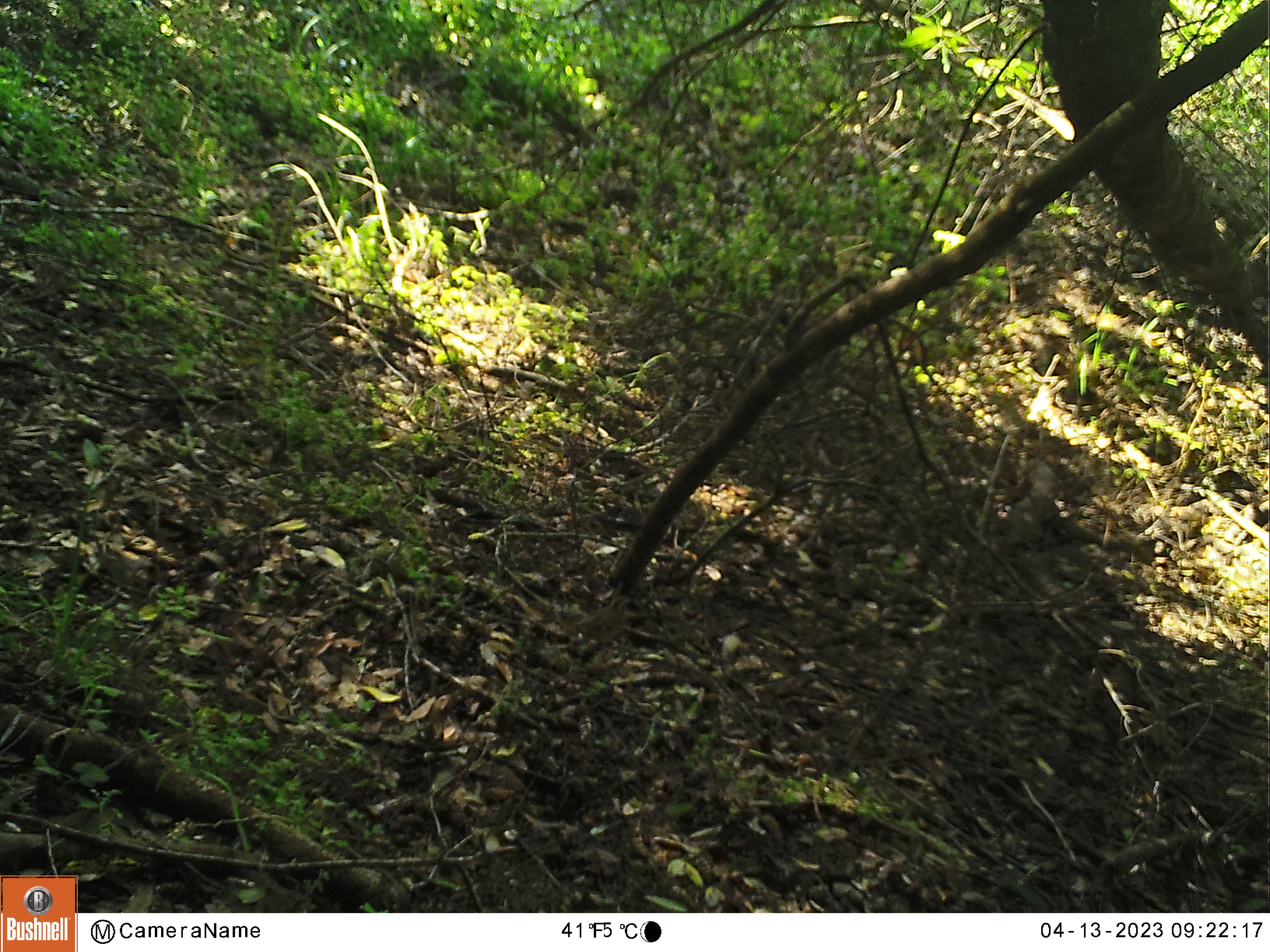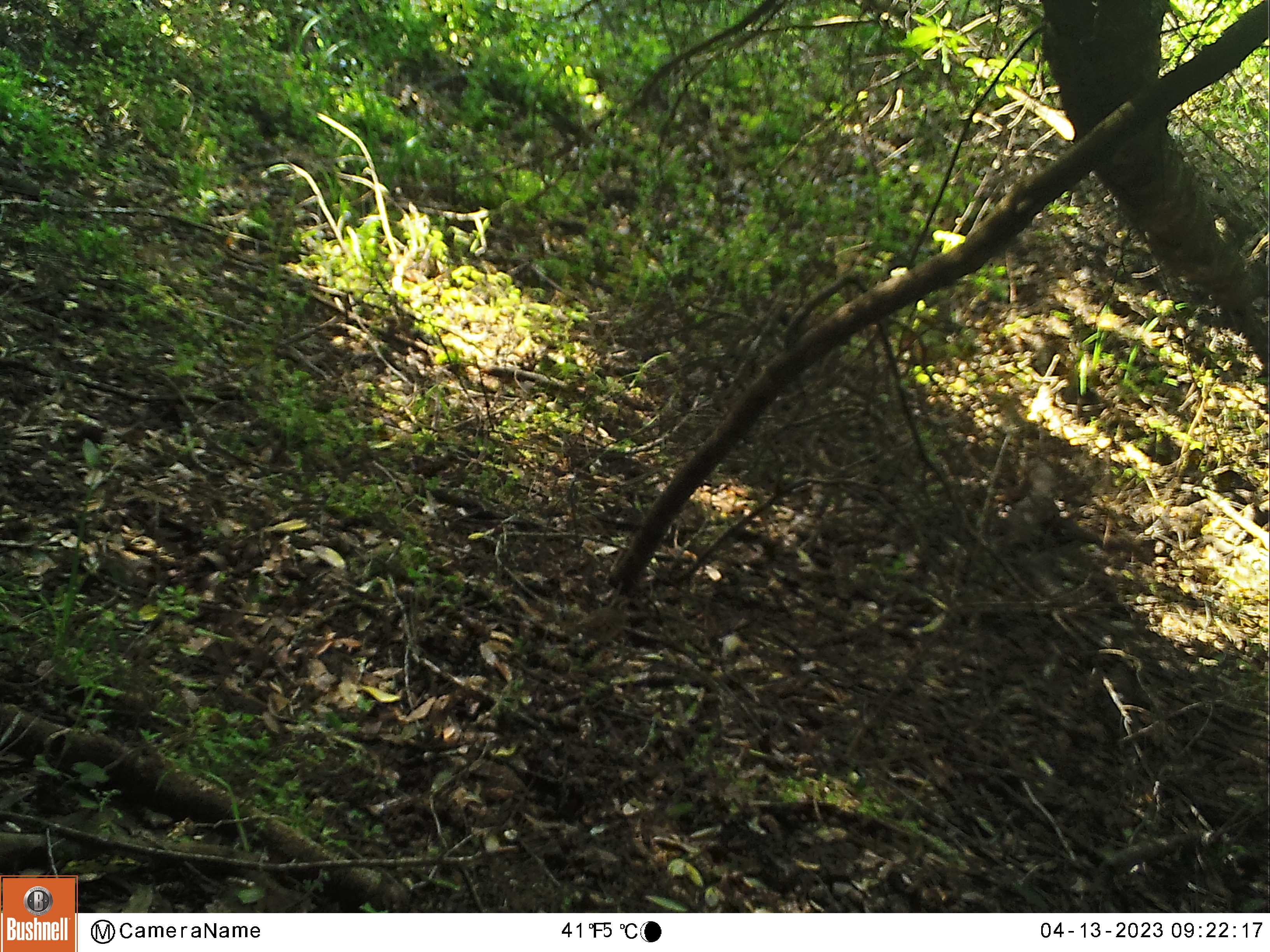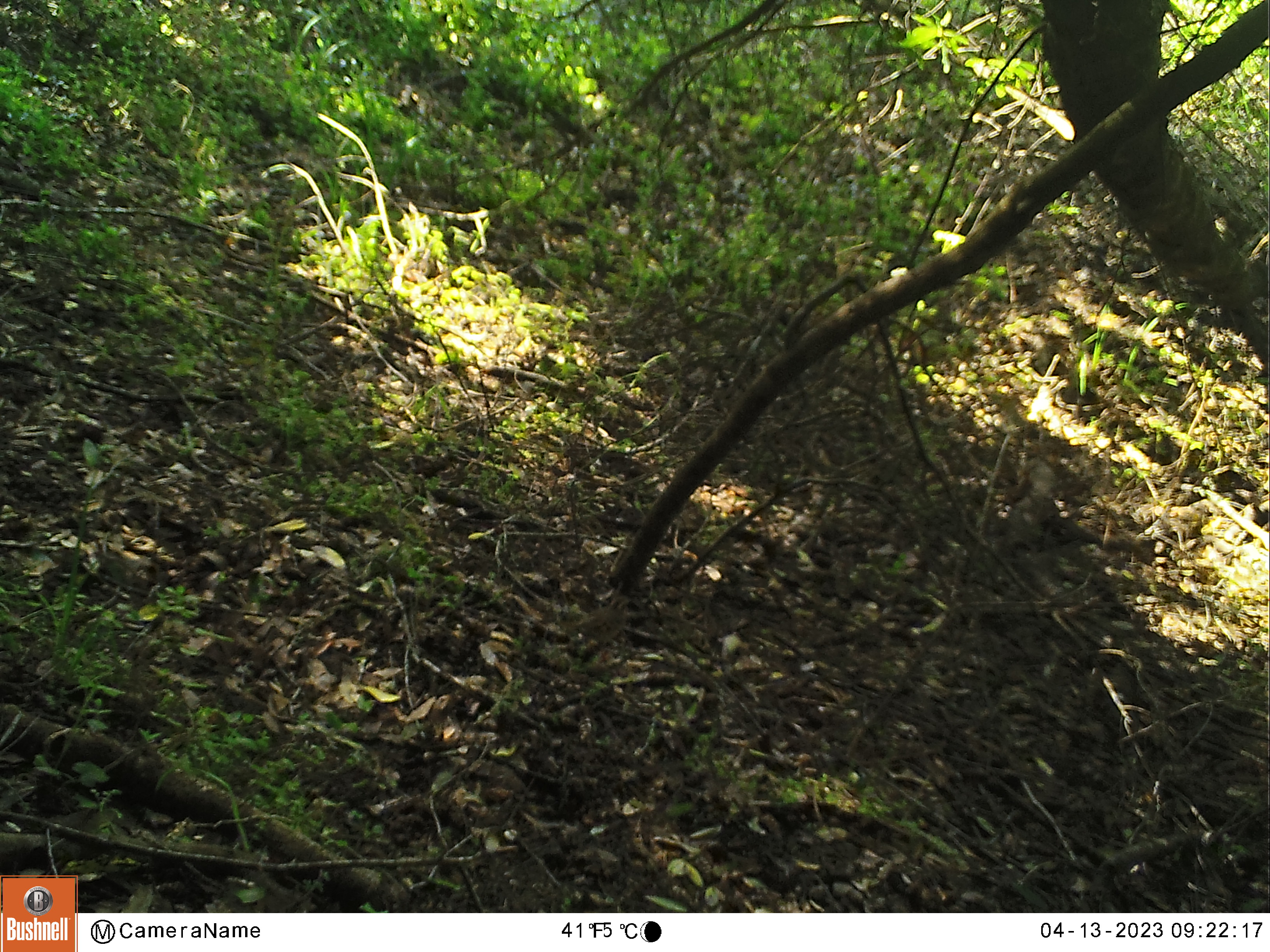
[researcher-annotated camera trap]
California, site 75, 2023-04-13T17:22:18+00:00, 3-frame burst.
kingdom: Animalia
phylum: Chordata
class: Aves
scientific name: Aves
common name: bird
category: unknown bird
Unknown bird (bird) (Aves).